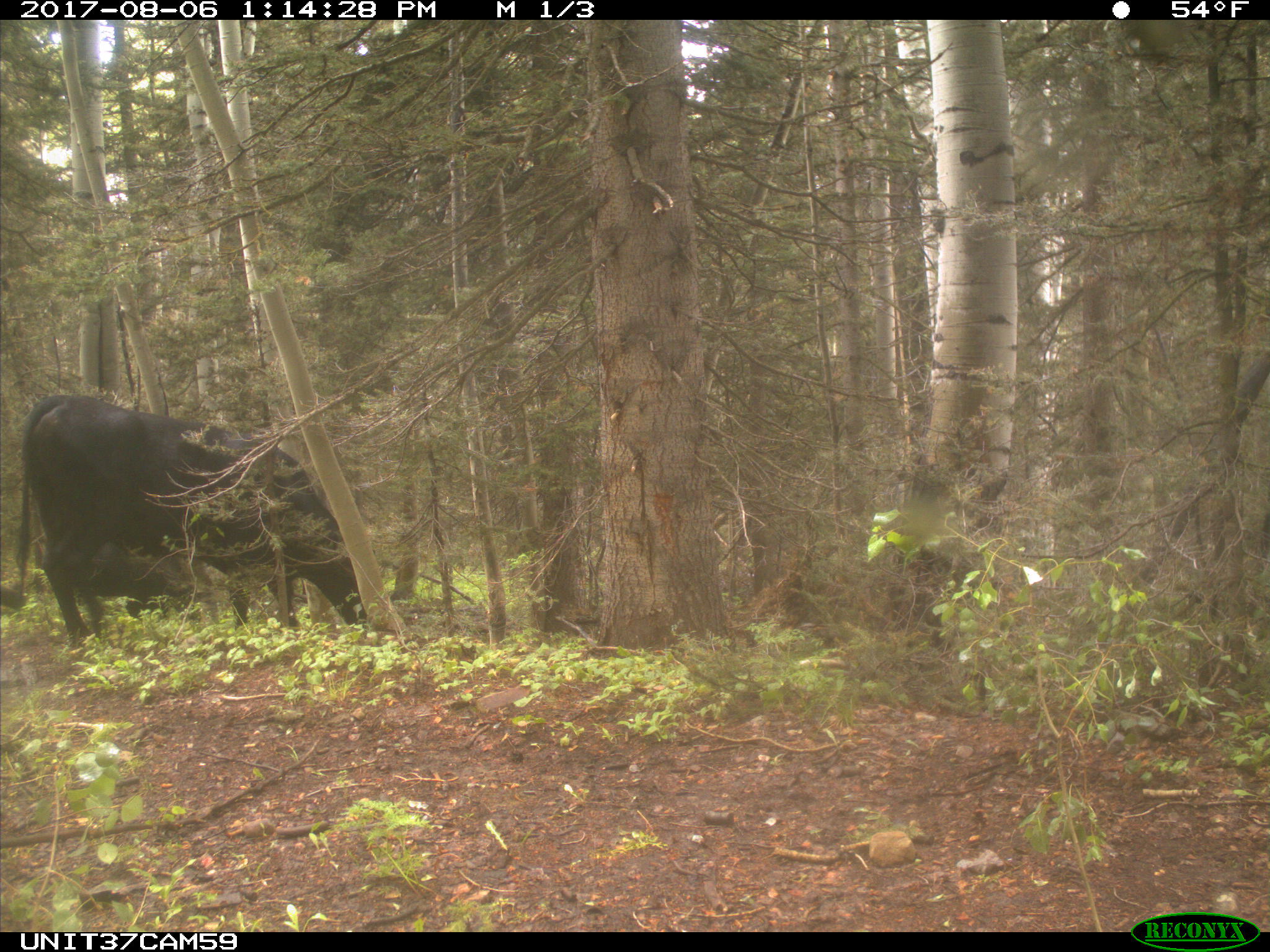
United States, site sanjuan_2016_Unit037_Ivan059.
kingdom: Animalia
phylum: Chordata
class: Mammalia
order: Artiodactyla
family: Bovidae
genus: Bos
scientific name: Bos taurus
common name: domestic cow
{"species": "Bos taurus (domestic cow)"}